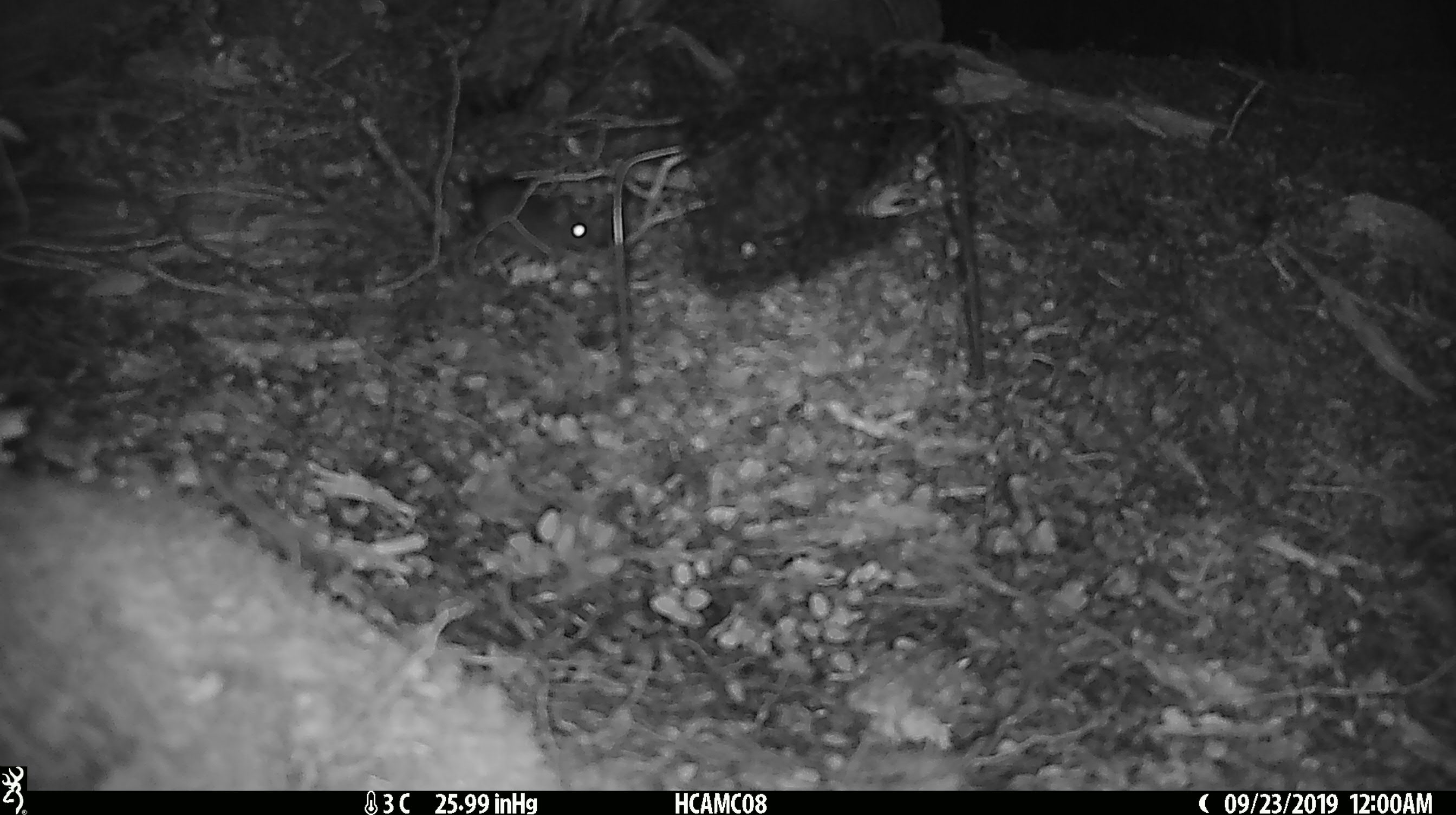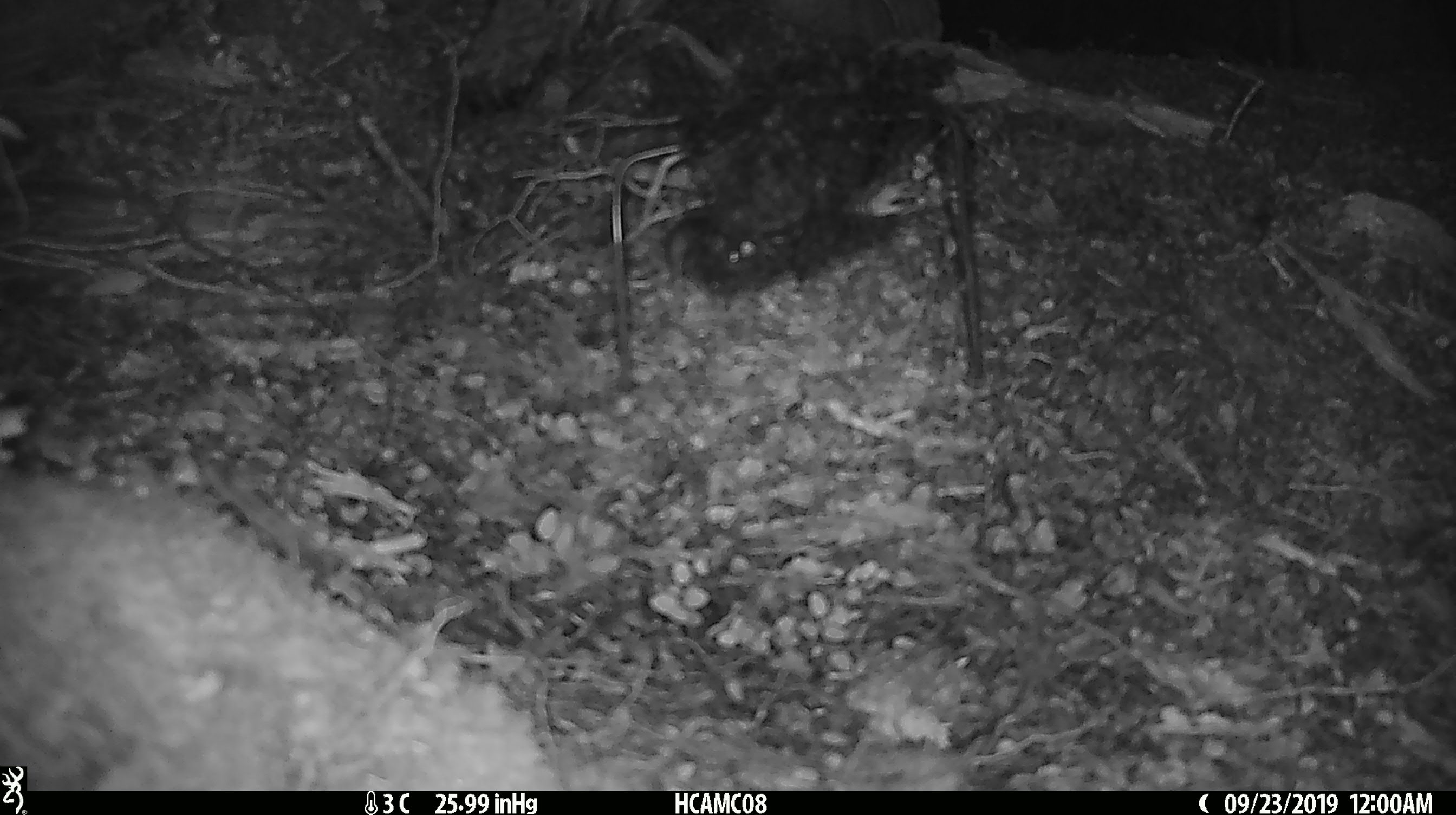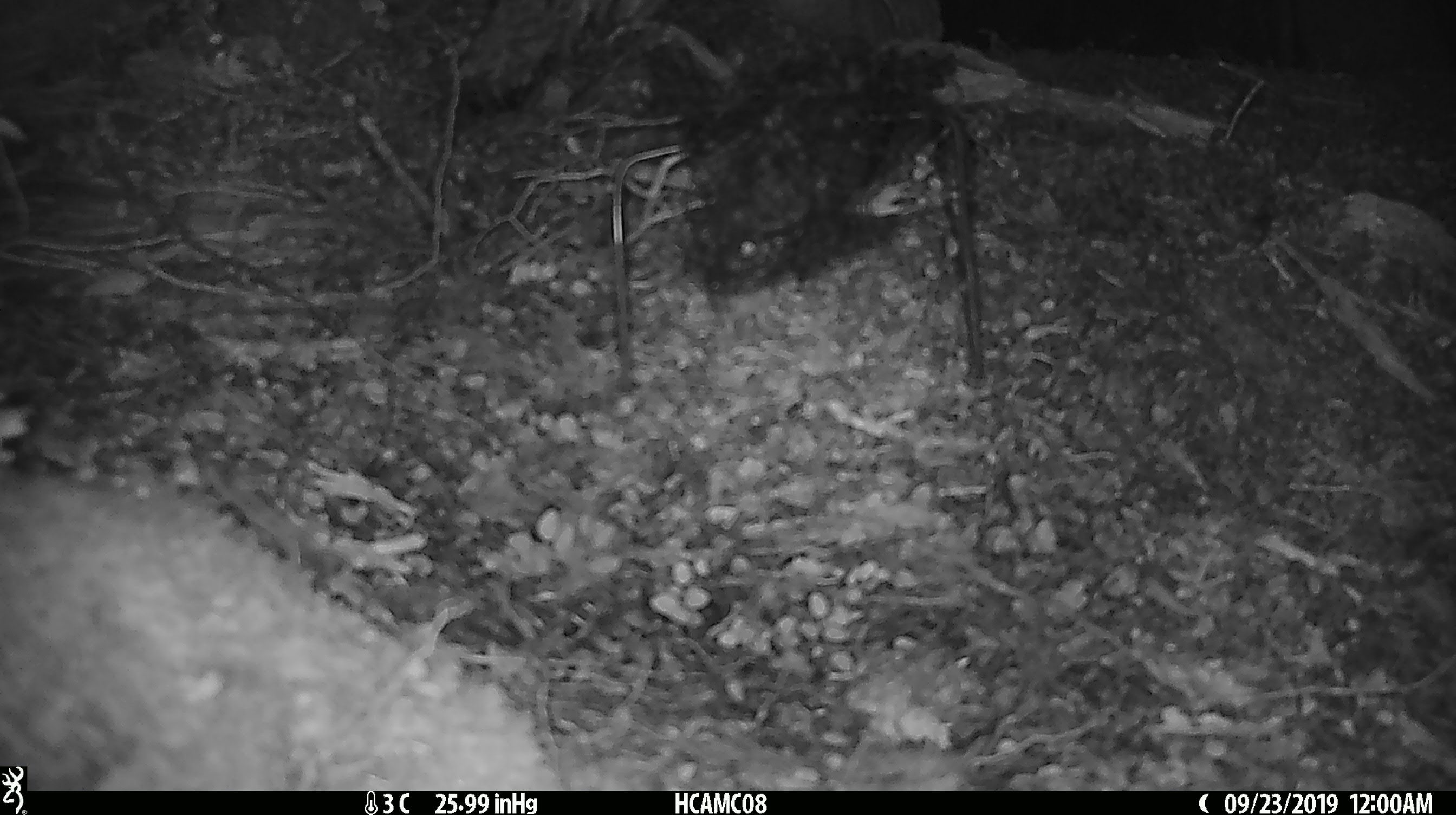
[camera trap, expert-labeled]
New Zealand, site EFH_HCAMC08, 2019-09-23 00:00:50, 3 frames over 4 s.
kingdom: Animalia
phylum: Chordata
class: Mammalia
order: Rodentia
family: Muridae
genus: Mus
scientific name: Mus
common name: mouse